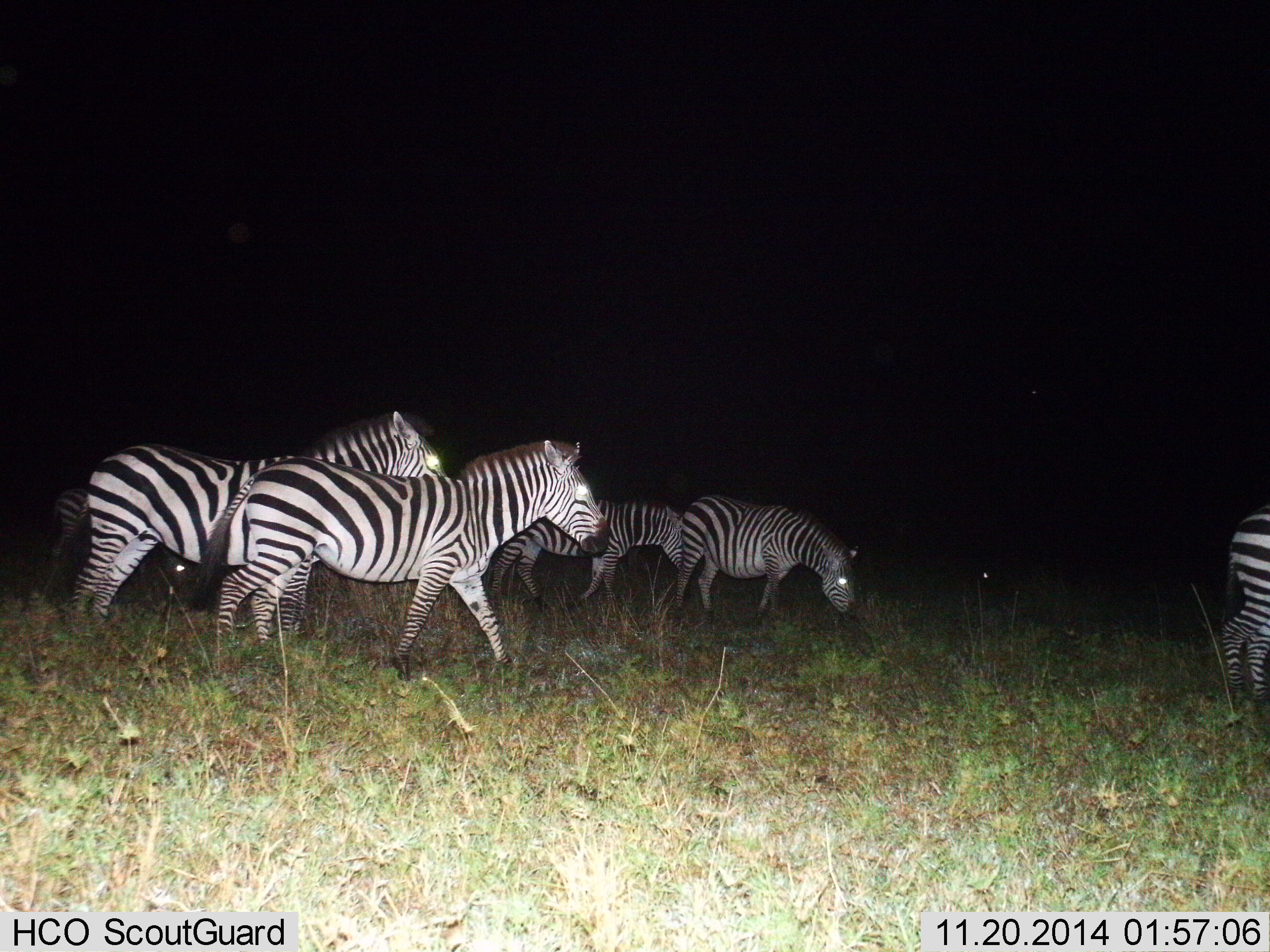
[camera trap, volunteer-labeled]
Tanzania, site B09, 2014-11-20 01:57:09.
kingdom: Animalia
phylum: Chordata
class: Mammalia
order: Perissodactyla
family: Equidae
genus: Equus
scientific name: Equus quagga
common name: plains zebra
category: zebra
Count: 6.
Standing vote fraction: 40%.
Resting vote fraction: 0%.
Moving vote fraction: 90%.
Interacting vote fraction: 0%.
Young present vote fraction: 10%.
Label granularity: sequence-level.